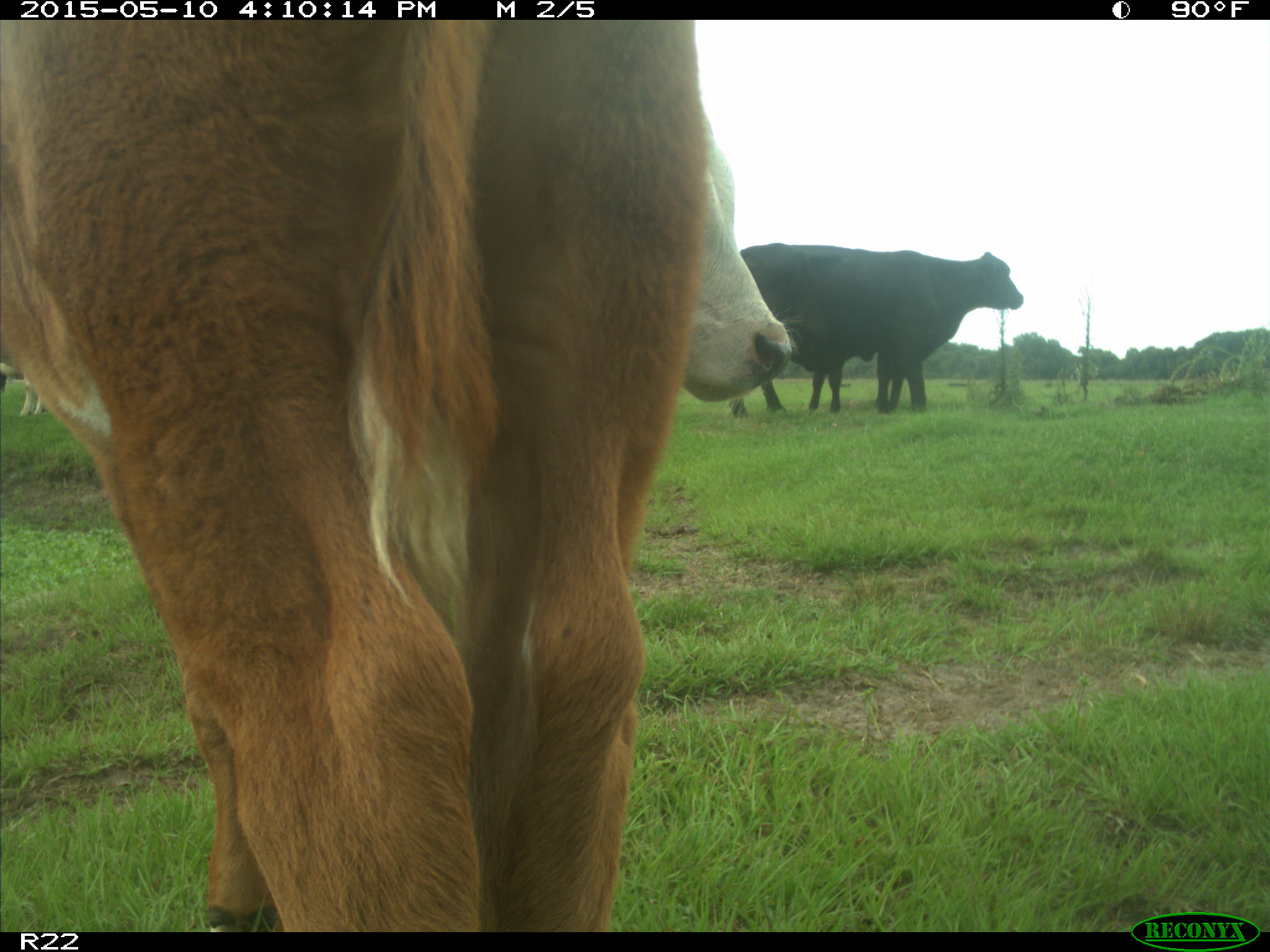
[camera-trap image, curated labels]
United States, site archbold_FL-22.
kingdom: Animalia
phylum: Chordata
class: Mammalia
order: Artiodactyla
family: Bovidae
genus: Bos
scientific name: Bos taurus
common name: domestic cow